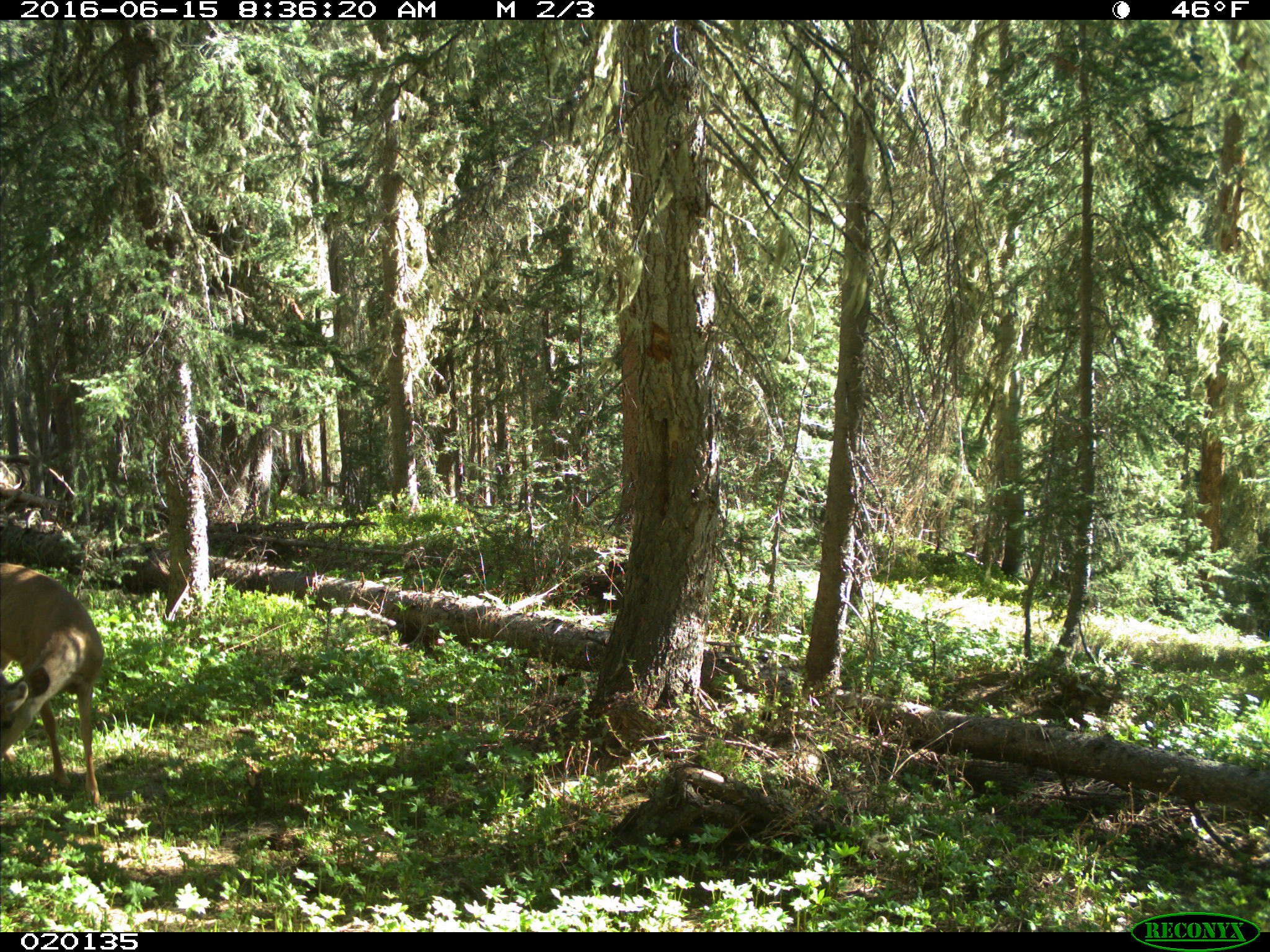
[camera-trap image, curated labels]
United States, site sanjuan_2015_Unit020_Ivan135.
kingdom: Animalia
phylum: Chordata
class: Mammalia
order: Artiodactyla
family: Cervidae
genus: Odocoileus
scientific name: Odocoileus hemionus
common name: mule deer